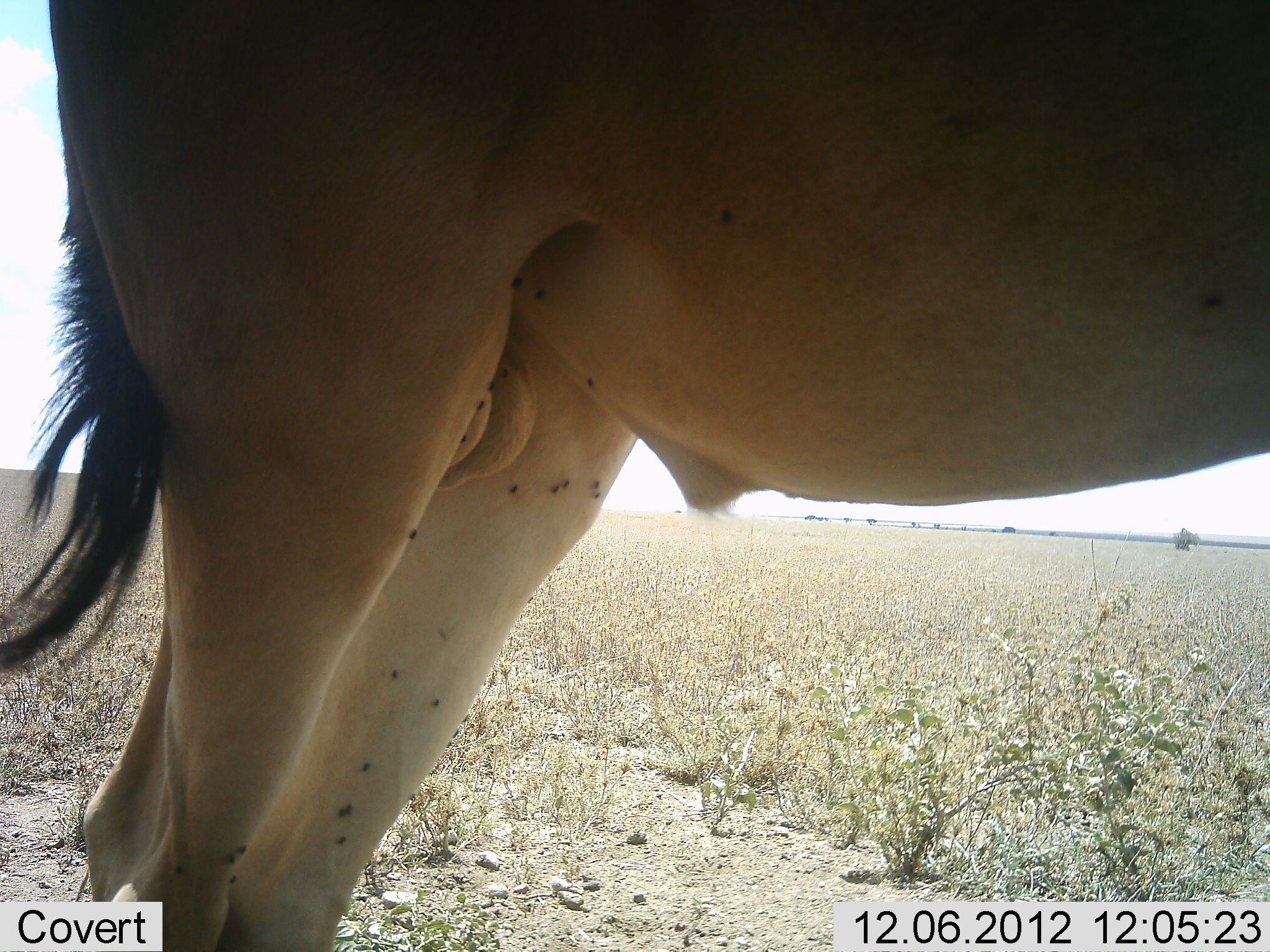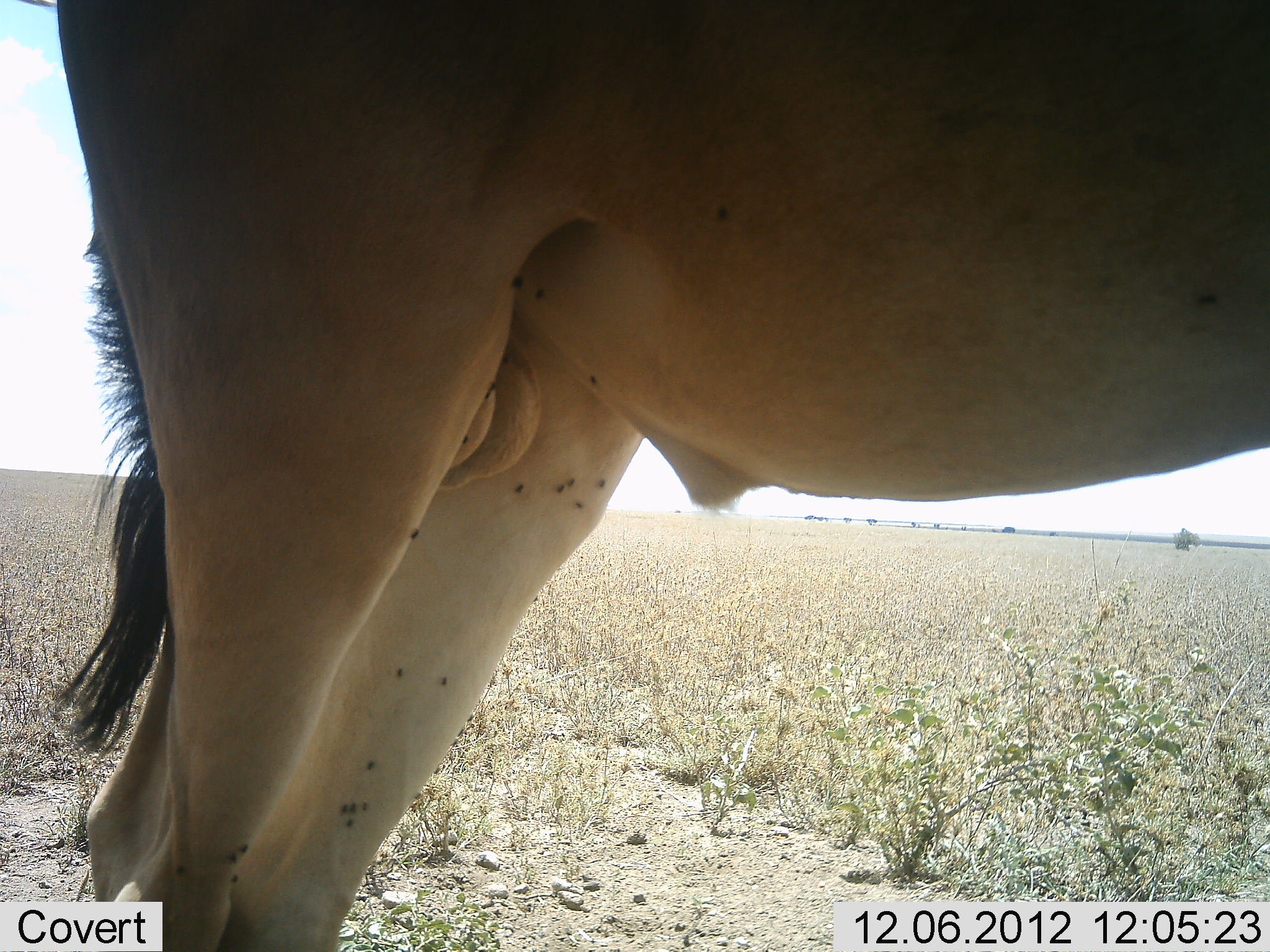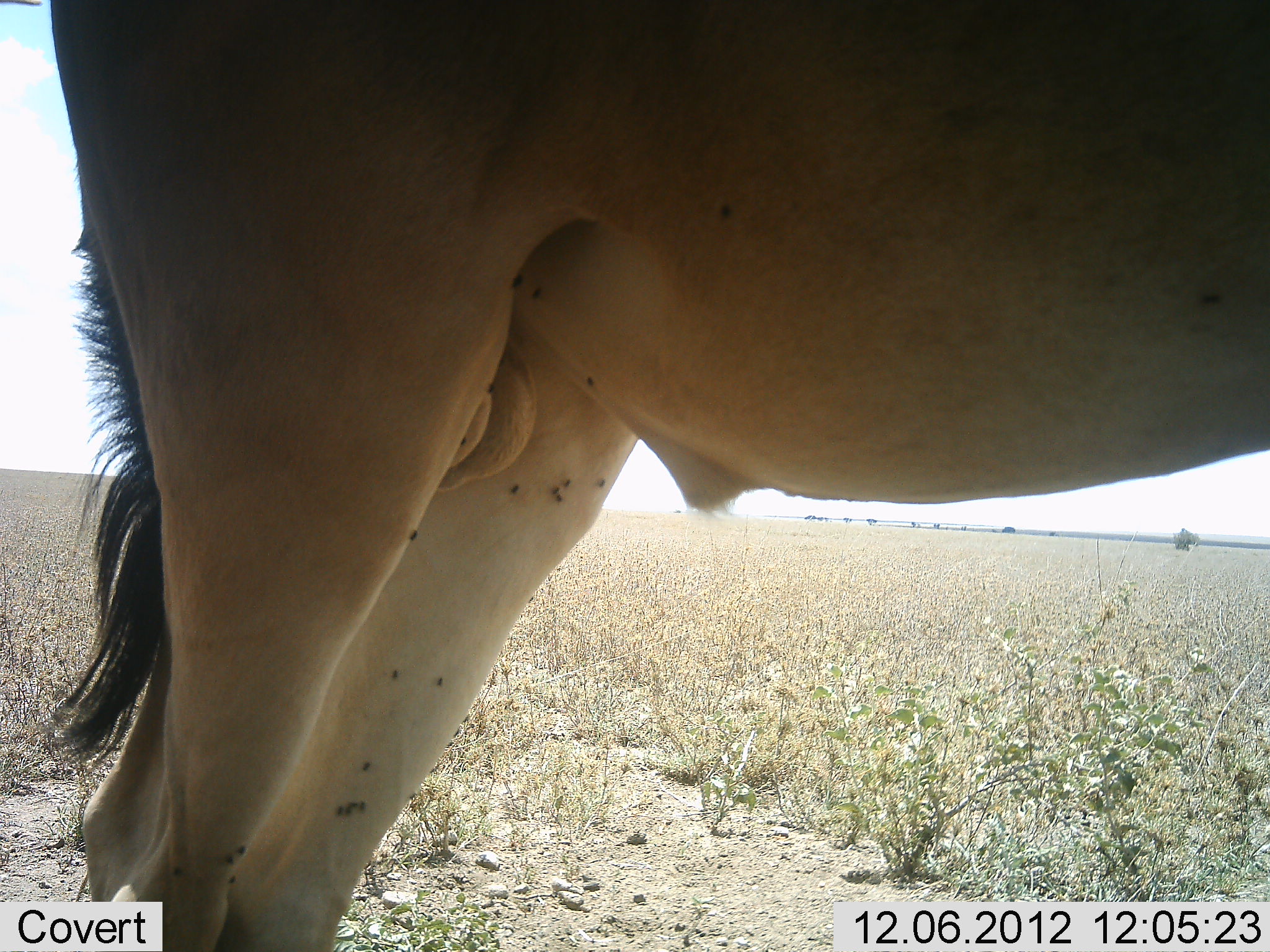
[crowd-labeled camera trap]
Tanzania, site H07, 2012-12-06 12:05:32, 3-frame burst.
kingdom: Animalia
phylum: Chordata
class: Mammalia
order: Artiodactyla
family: Bovidae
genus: Alcelaphus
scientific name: Alcelaphus buselaphus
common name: hartebeest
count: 1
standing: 100%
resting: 0%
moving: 0%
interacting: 0%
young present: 0%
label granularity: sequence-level